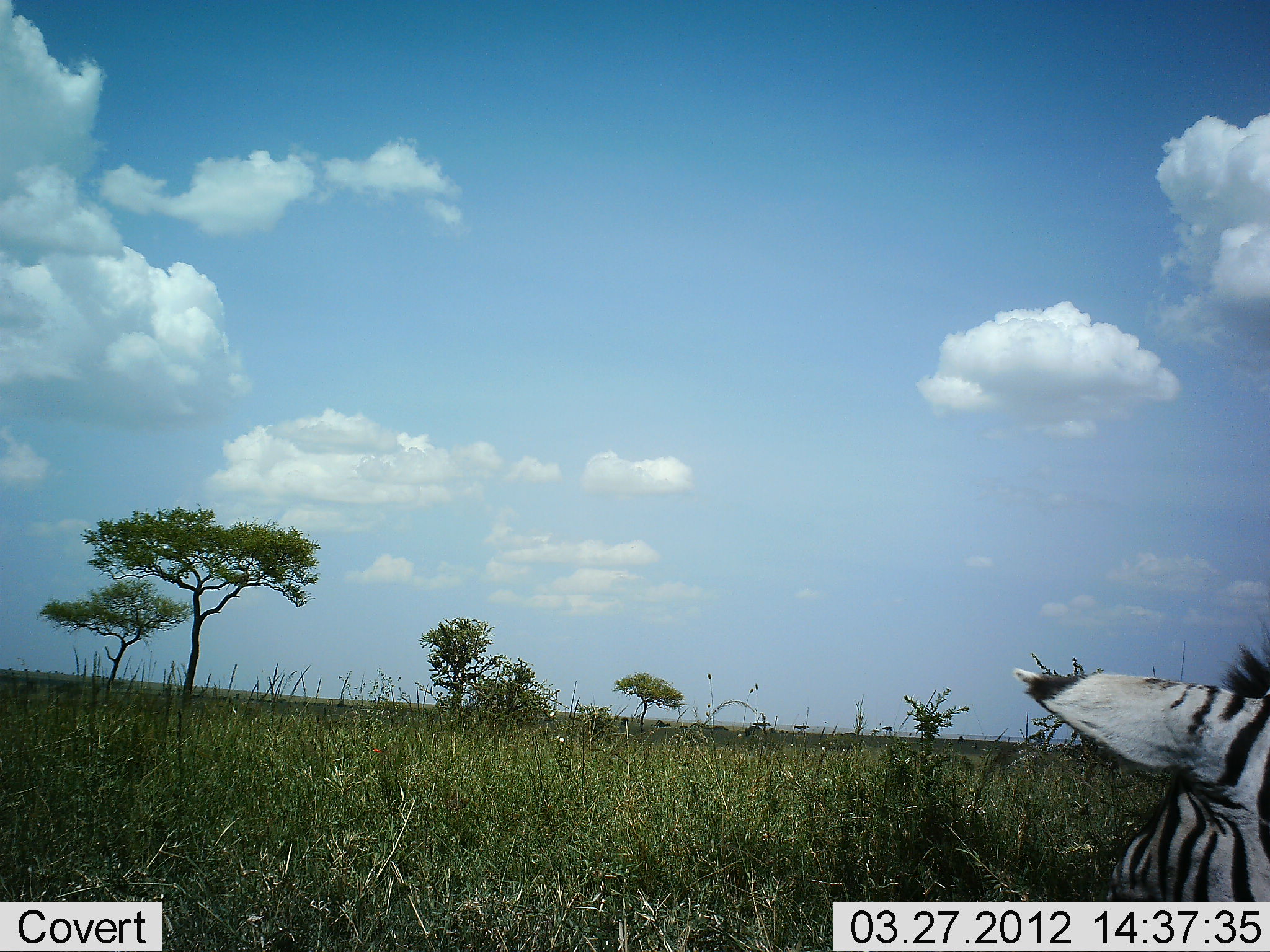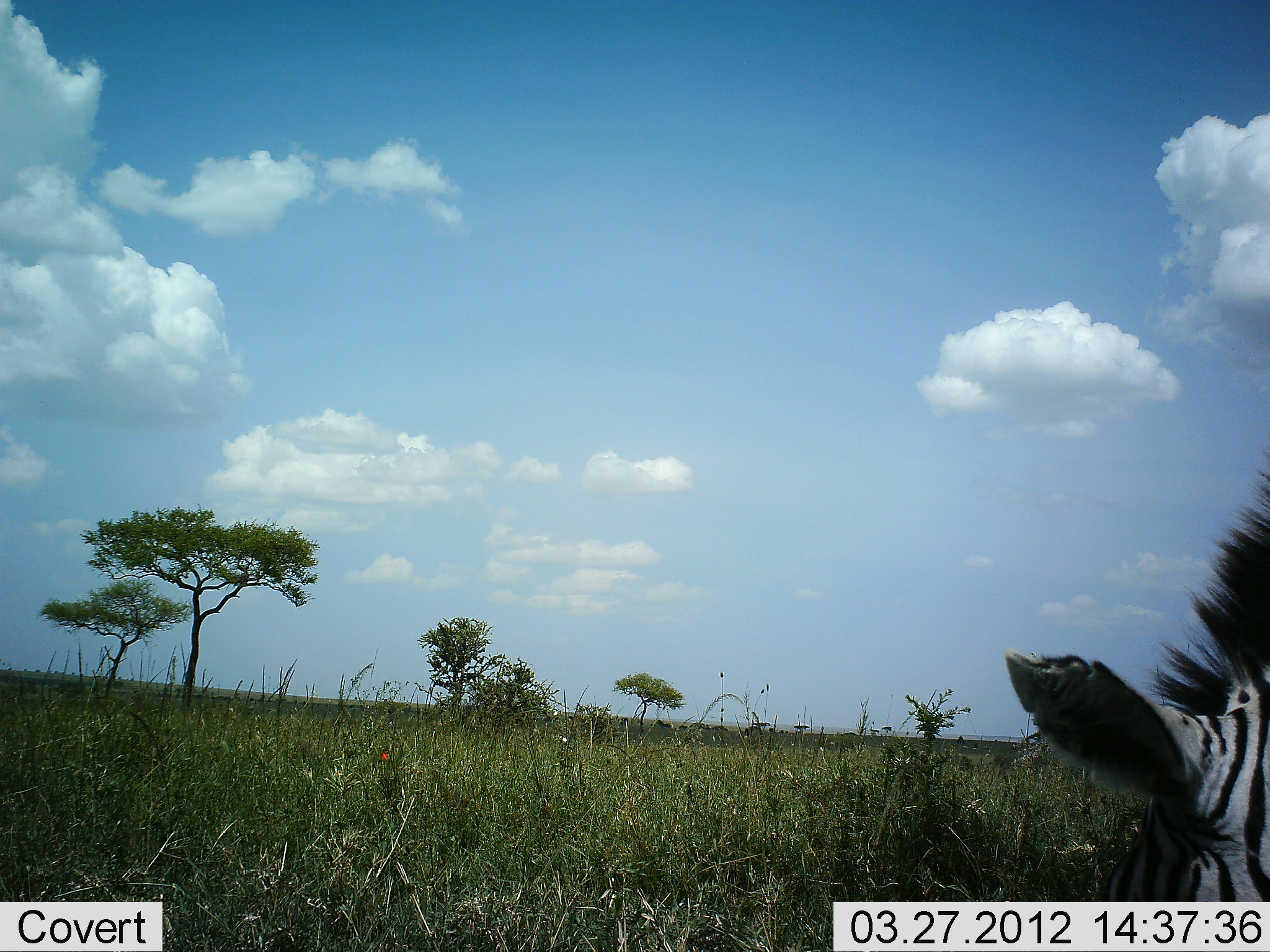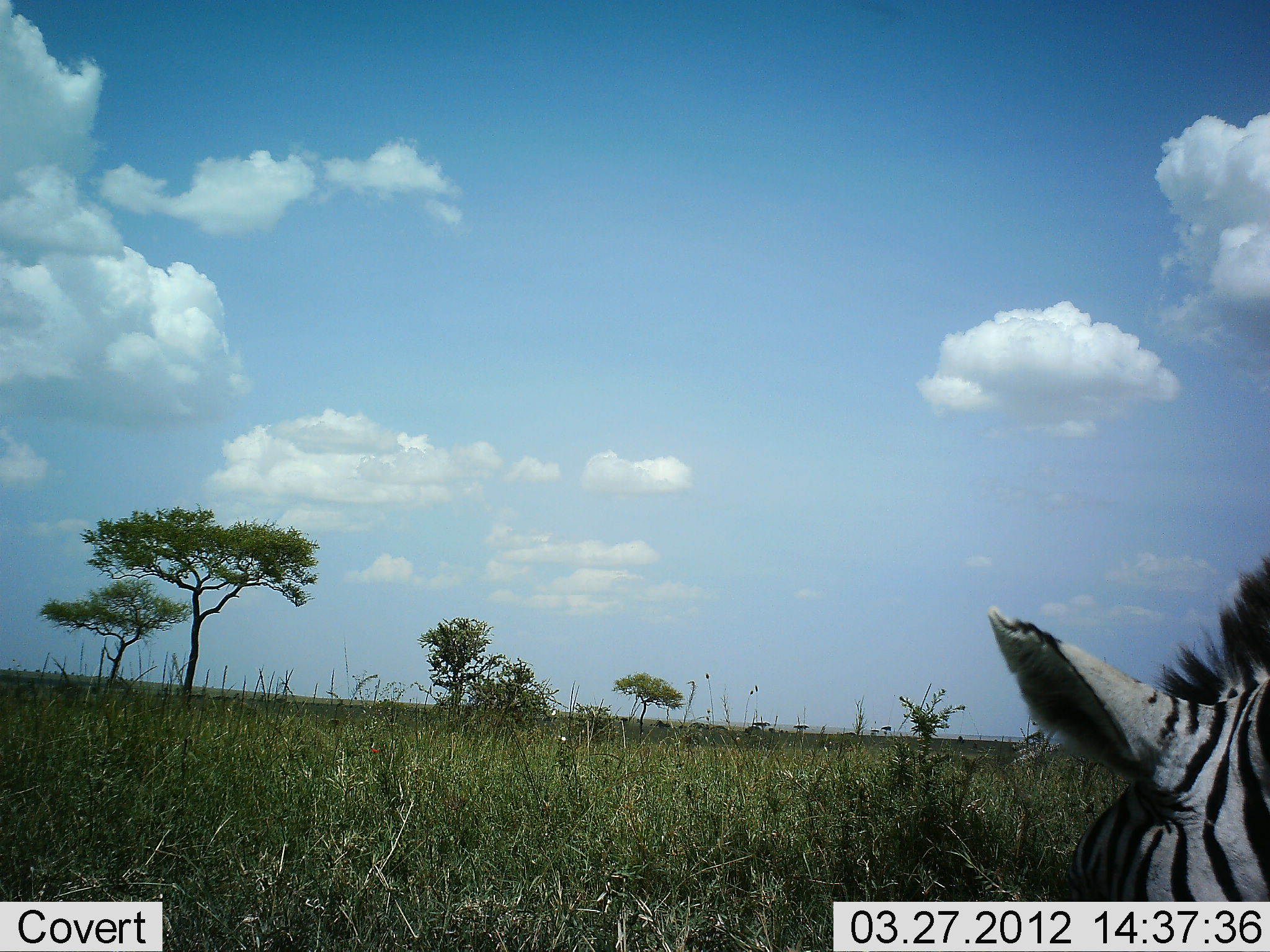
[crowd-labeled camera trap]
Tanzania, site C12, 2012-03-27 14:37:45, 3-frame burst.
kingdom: Animalia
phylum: Chordata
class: Mammalia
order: Perissodactyla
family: Equidae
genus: Equus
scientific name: Equus quagga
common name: plains zebra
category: zebra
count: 1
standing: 22%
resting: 0%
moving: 6%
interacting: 0%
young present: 0%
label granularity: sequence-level